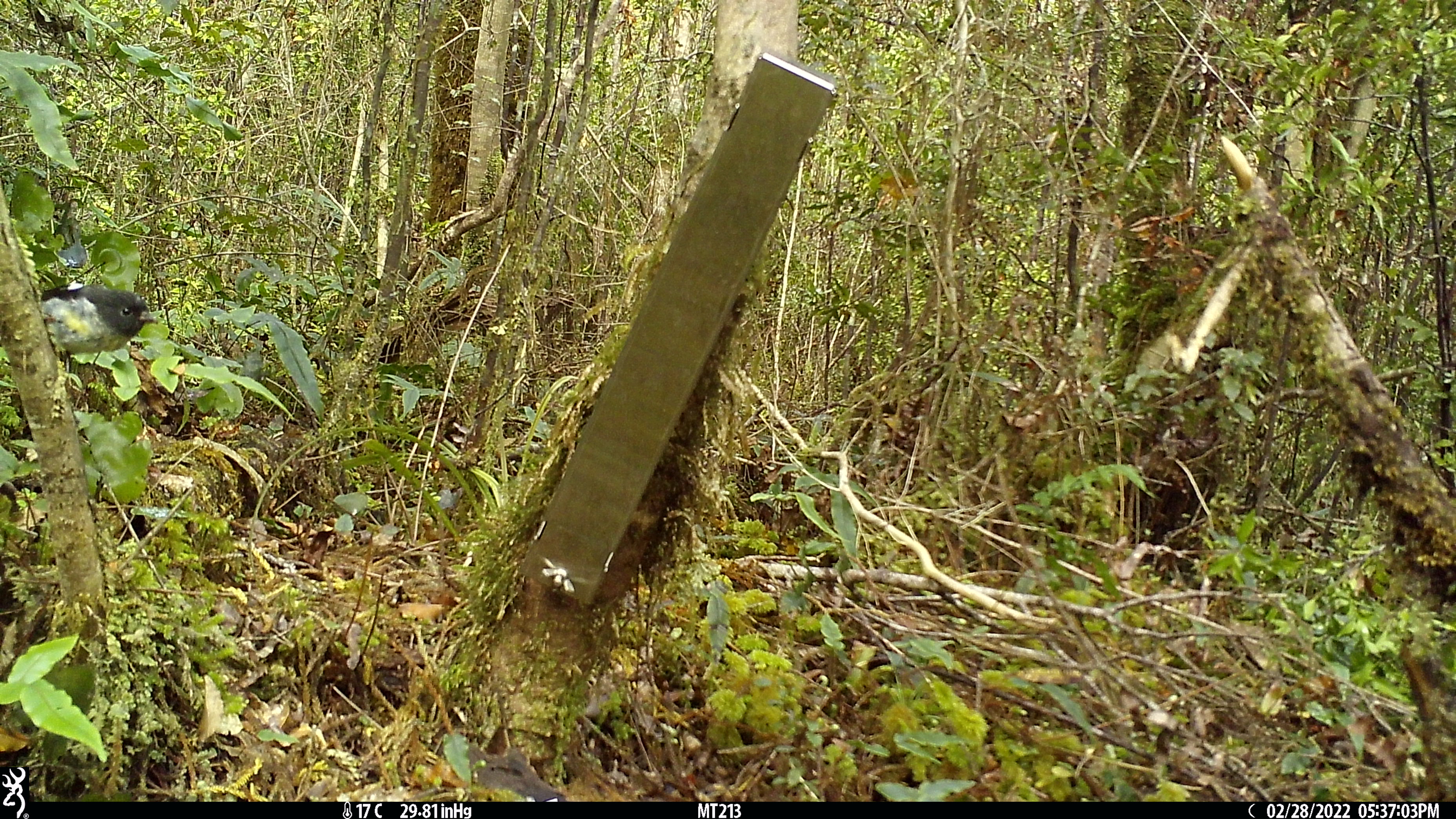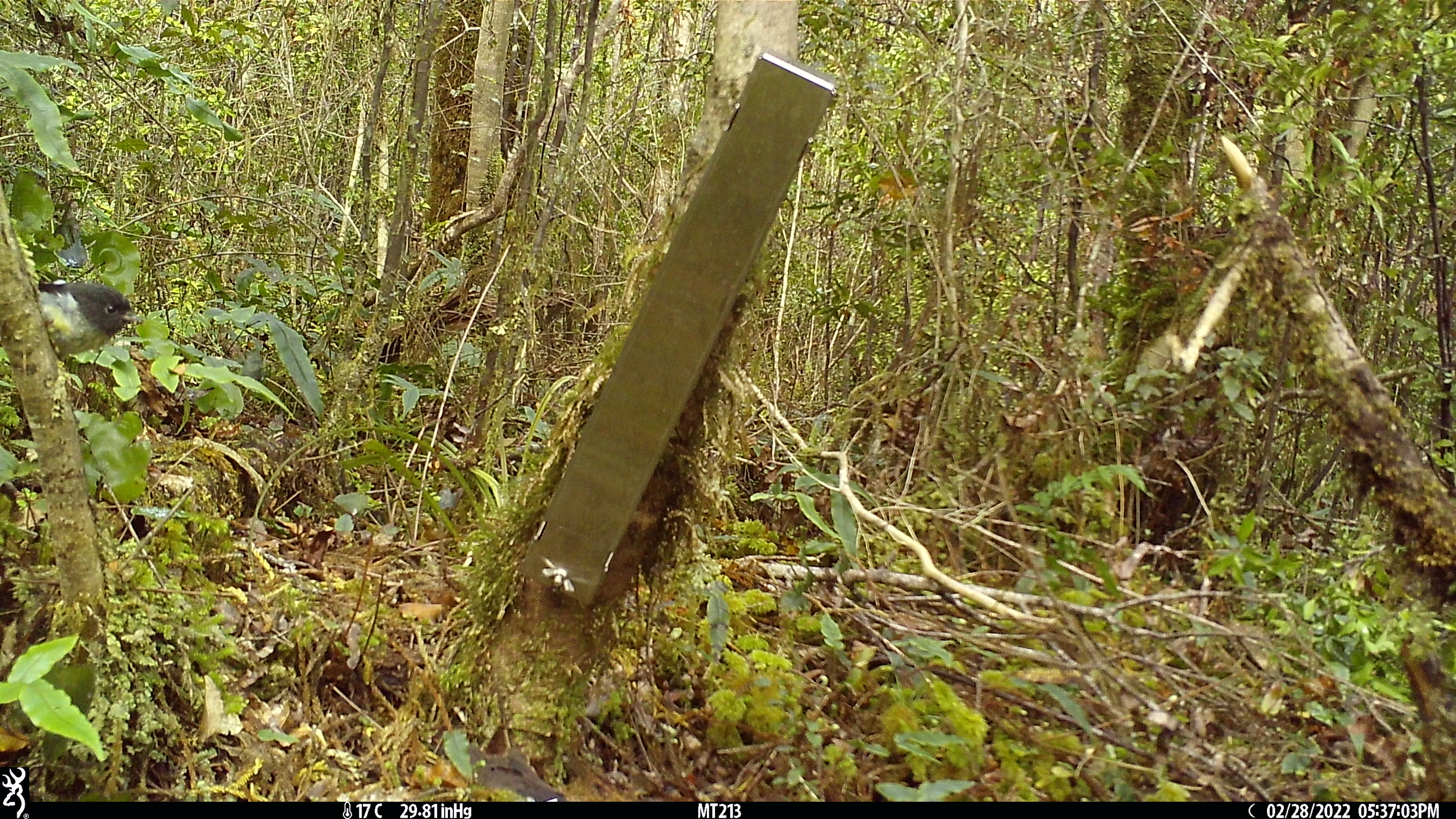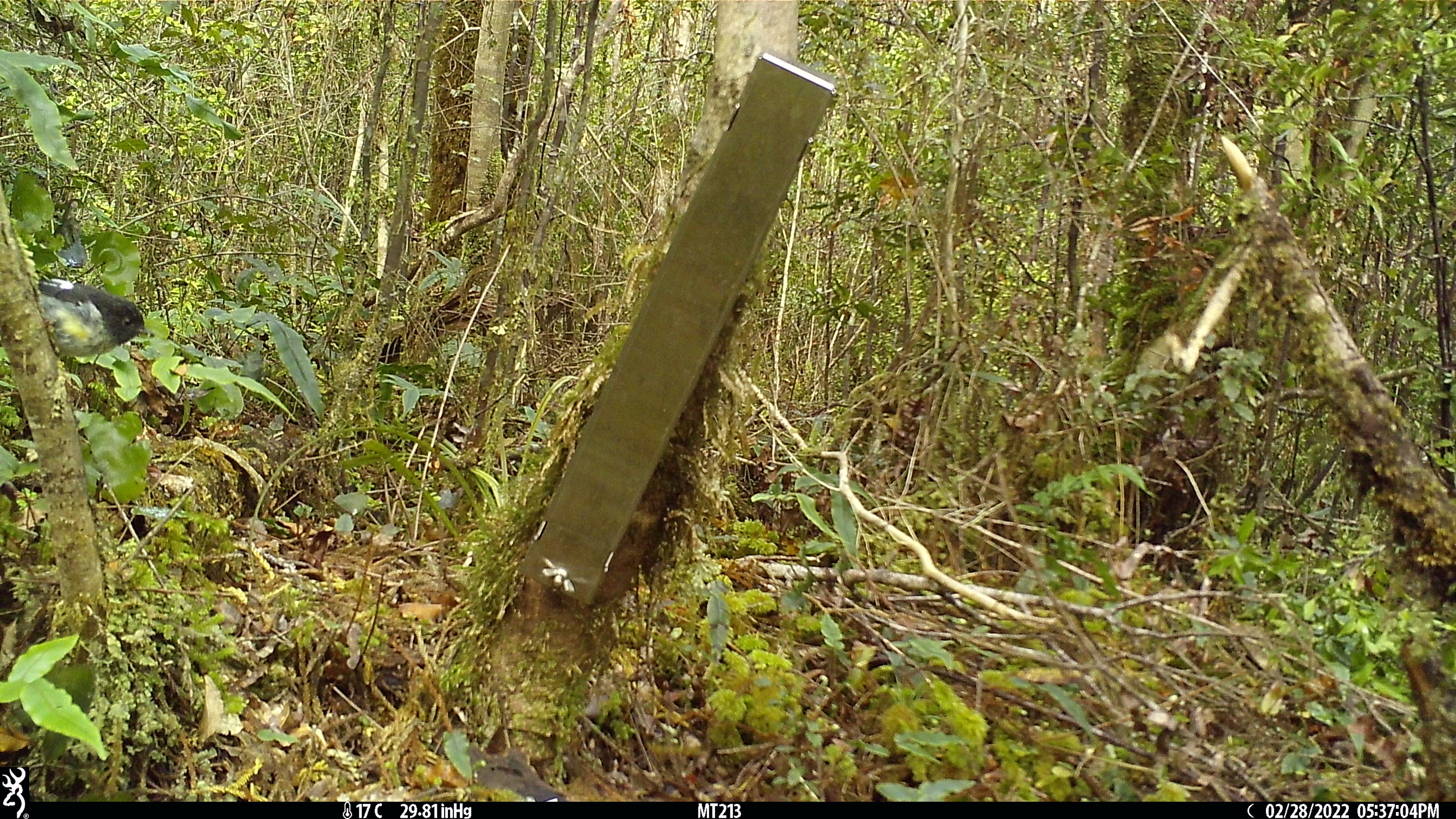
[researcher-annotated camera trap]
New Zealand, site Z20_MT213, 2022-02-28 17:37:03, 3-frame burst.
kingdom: Animalia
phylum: Chordata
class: Aves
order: Passeriformes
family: Petroicidae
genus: Petroica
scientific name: Petroica macrocephala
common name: tomtit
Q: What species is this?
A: Tomtit (Petroica macrocephala).